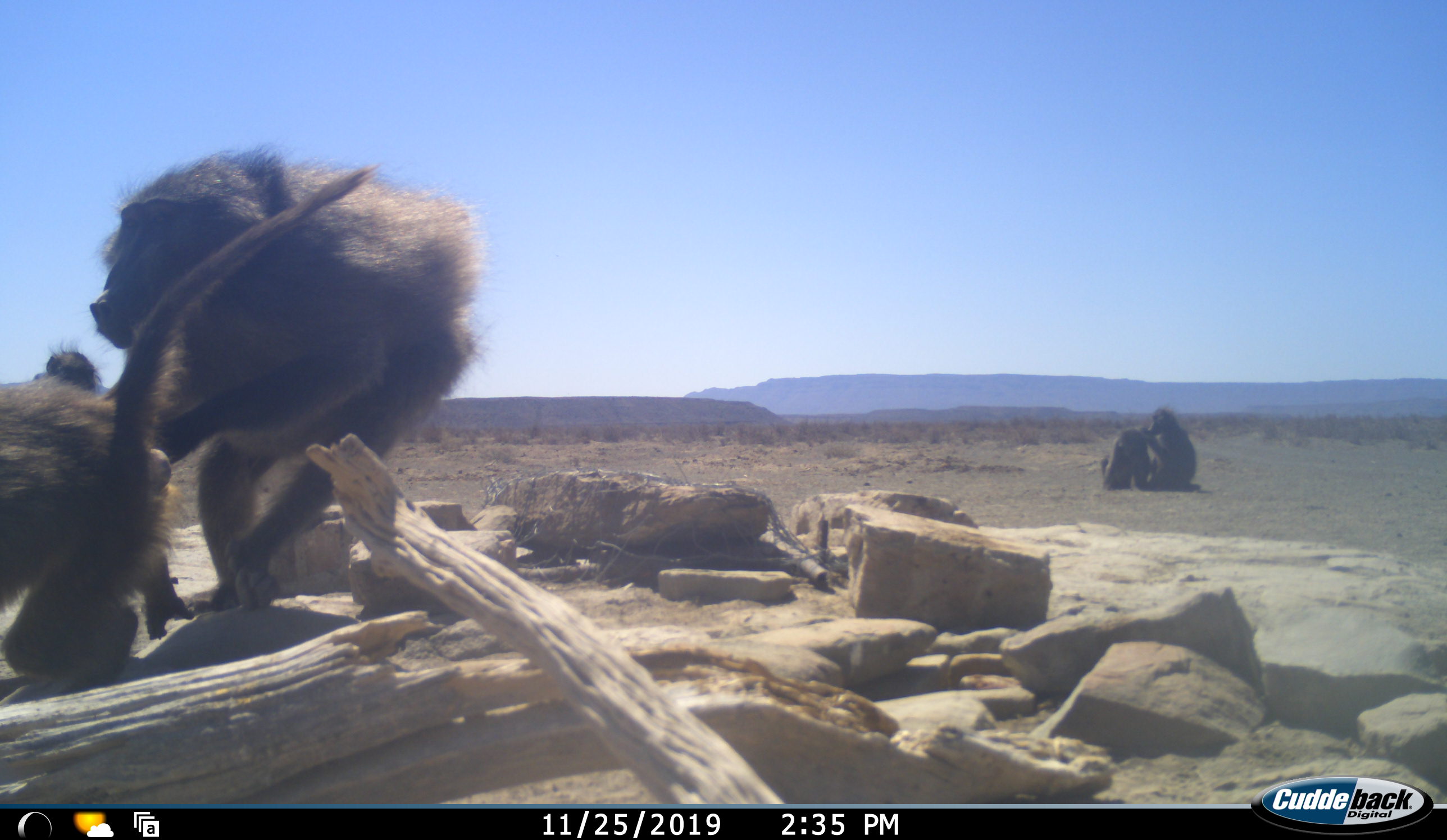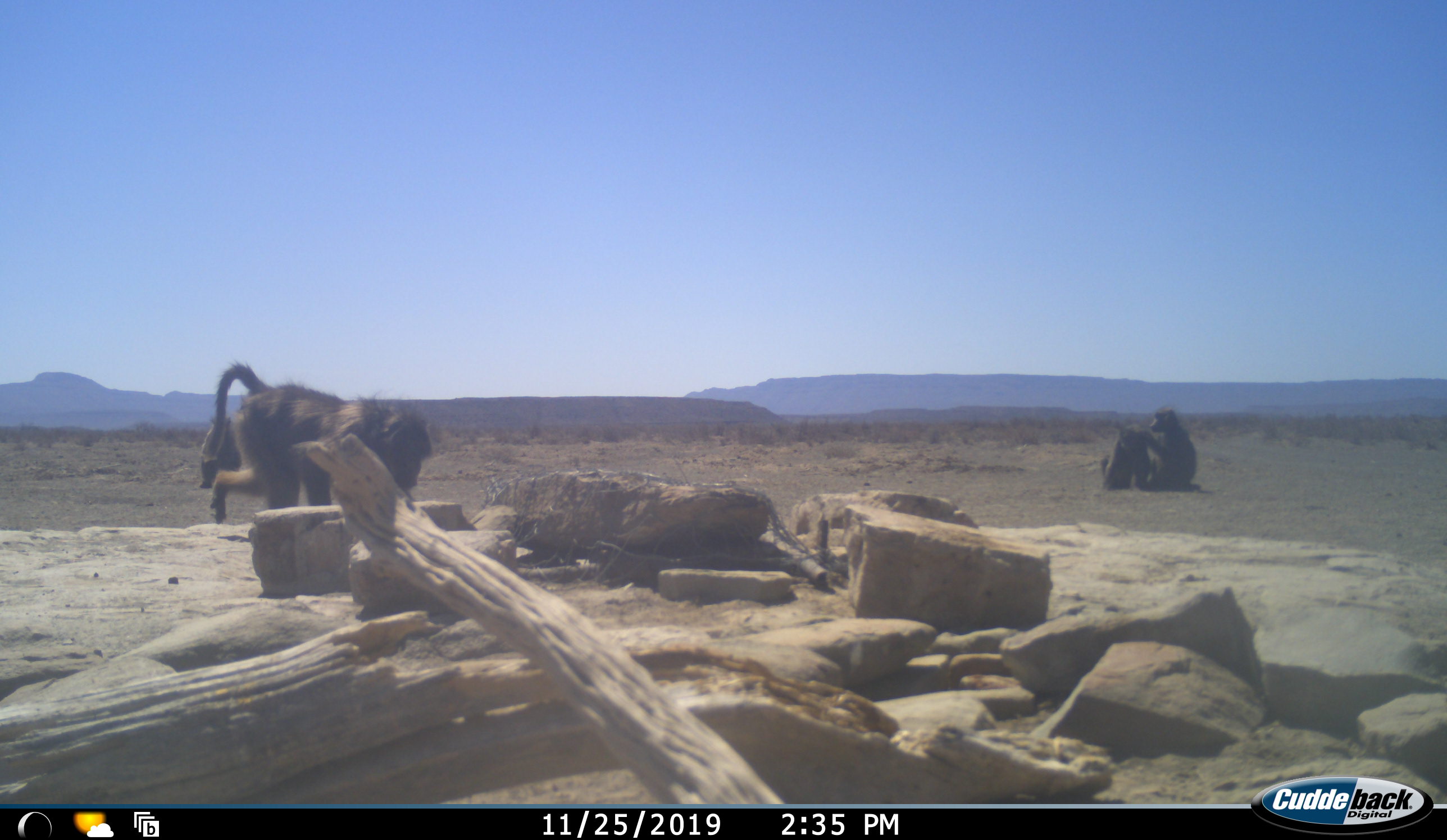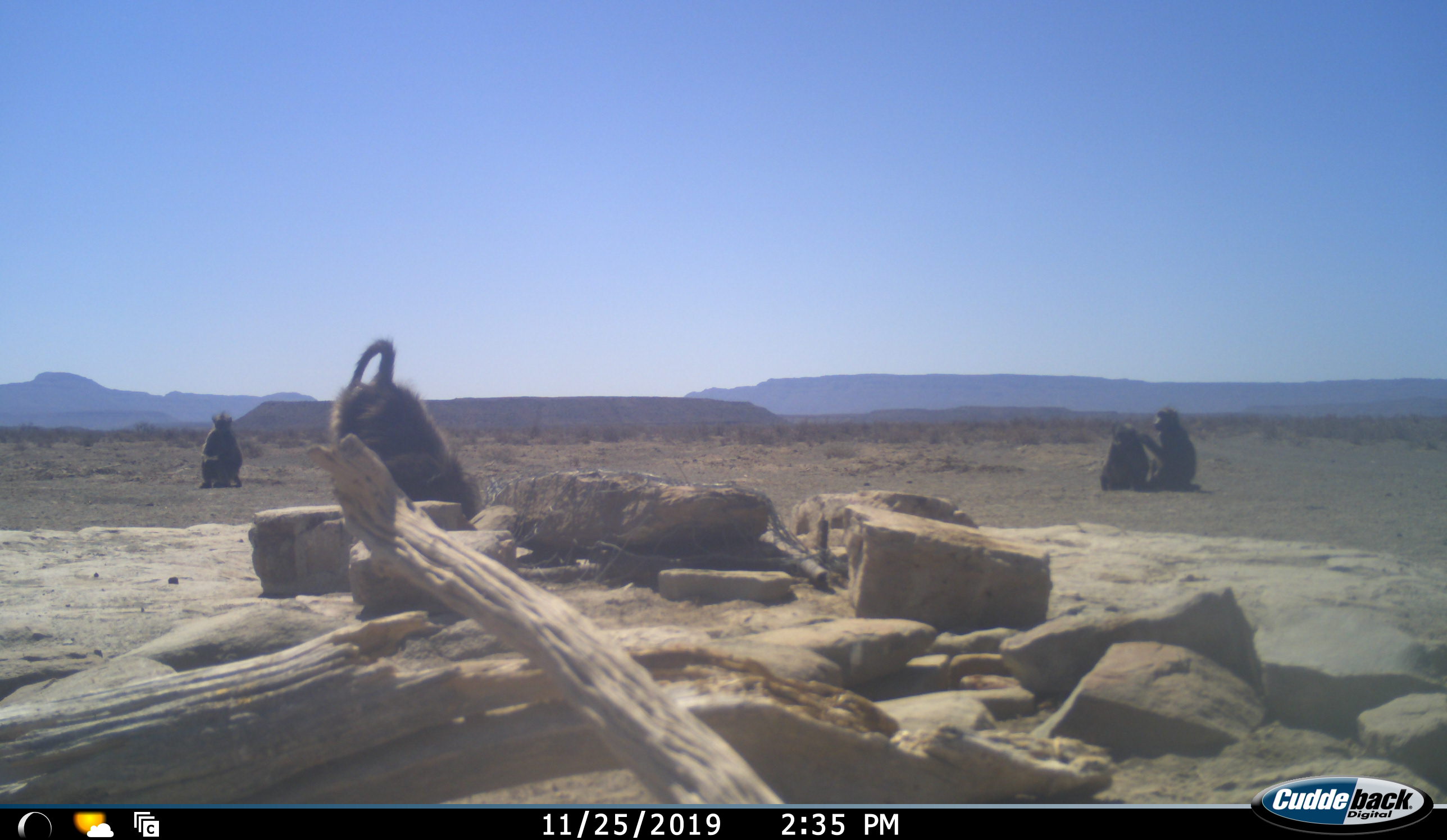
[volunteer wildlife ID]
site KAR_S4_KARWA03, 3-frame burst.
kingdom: Animalia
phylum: Chordata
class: Mammalia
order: Primates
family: Cercopithecidae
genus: Papio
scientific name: Papio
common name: baboon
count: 6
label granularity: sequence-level